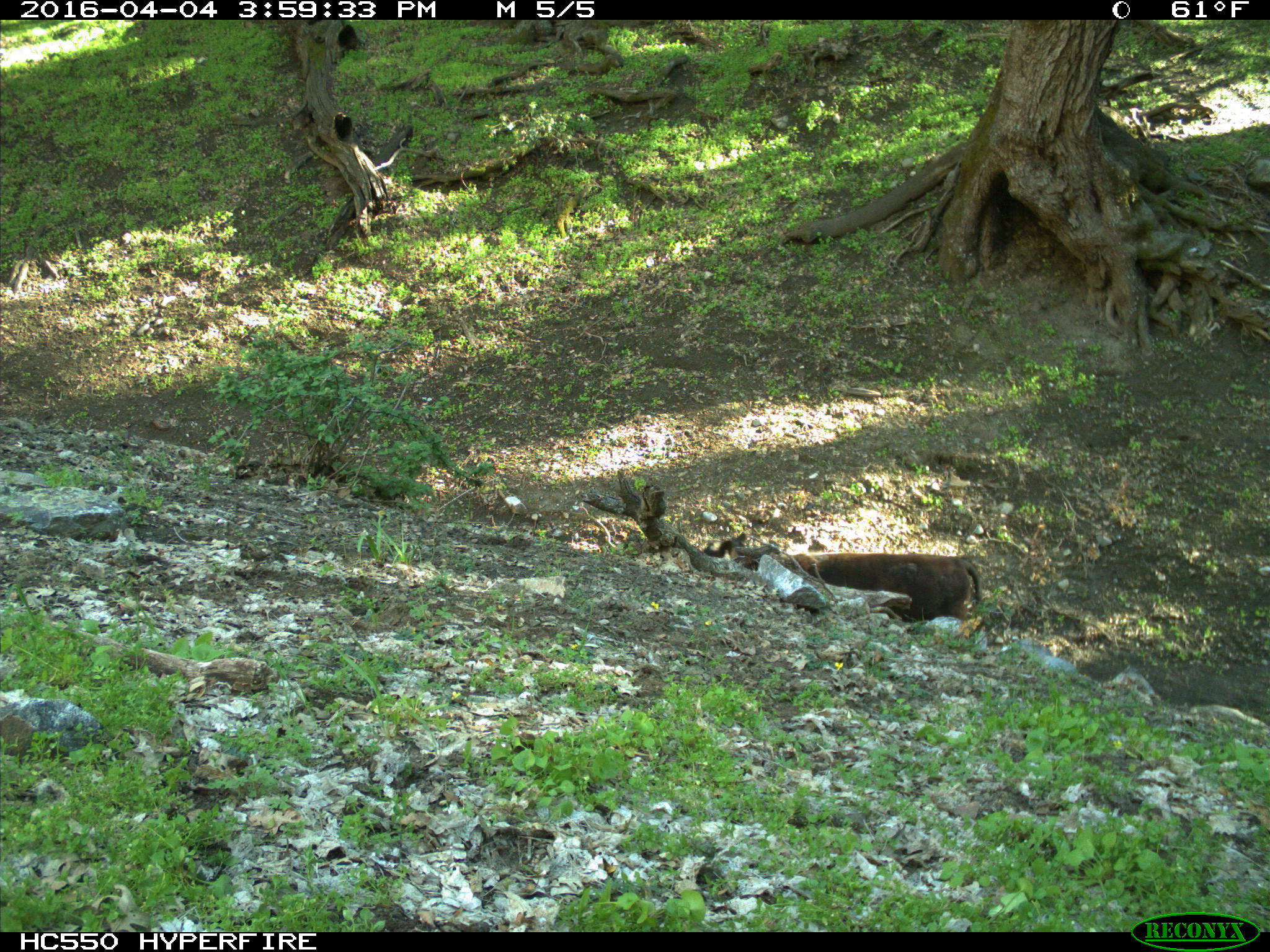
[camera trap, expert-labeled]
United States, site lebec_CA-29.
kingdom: Animalia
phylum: Chordata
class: Mammalia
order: Artiodactyla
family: Bovidae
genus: Bos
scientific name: Bos taurus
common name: domestic cow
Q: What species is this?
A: Bos taurus (domestic cow).